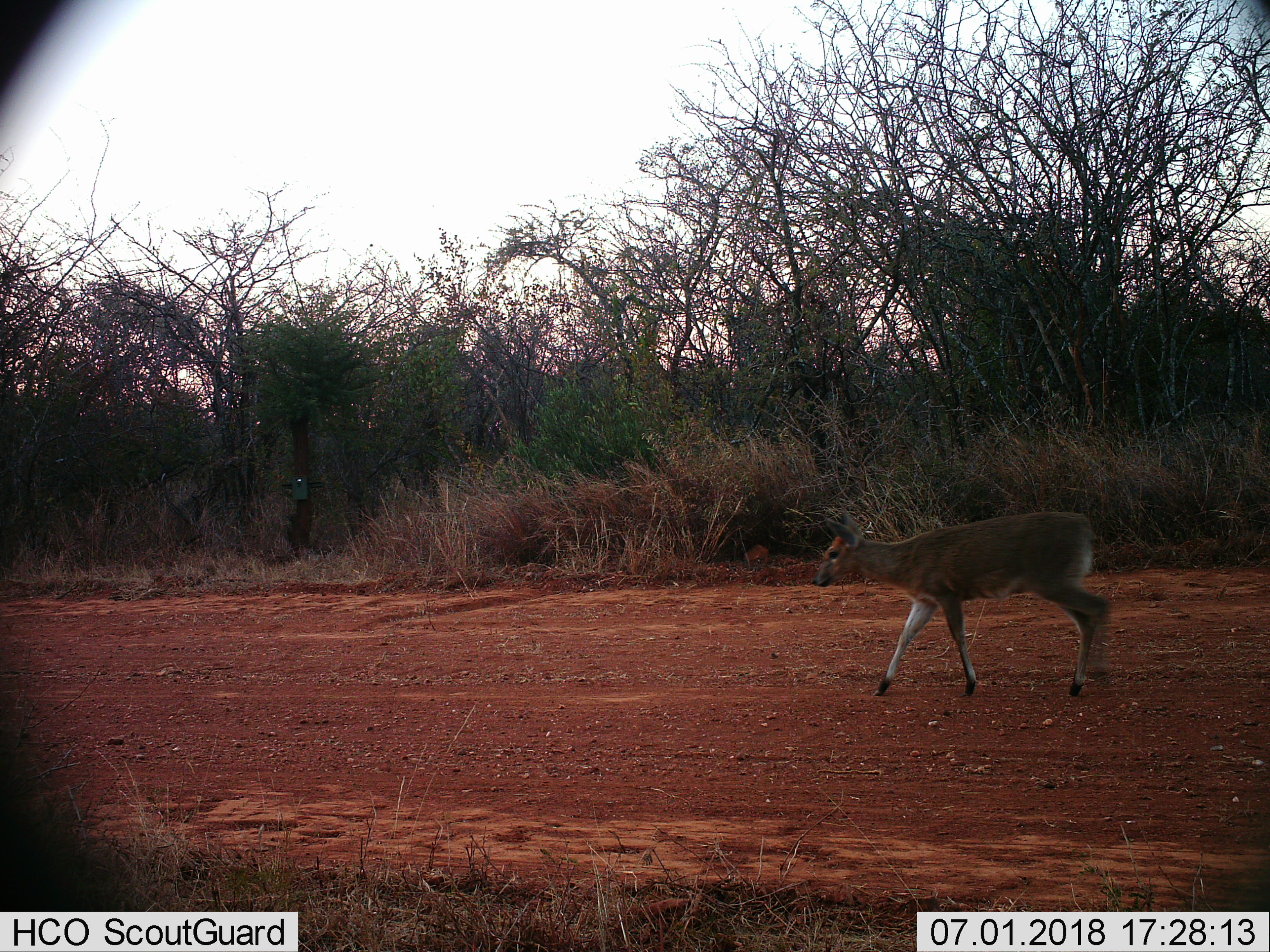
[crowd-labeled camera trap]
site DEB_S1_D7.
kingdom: Animalia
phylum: Chordata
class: Mammalia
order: Artiodactyla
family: Bovidae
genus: Sylvicapra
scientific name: Sylvicapra grimmia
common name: common duiker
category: duikercommongrey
Duikercommongrey (common duiker) (Sylvicapra grimmia), count 1. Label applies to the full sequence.